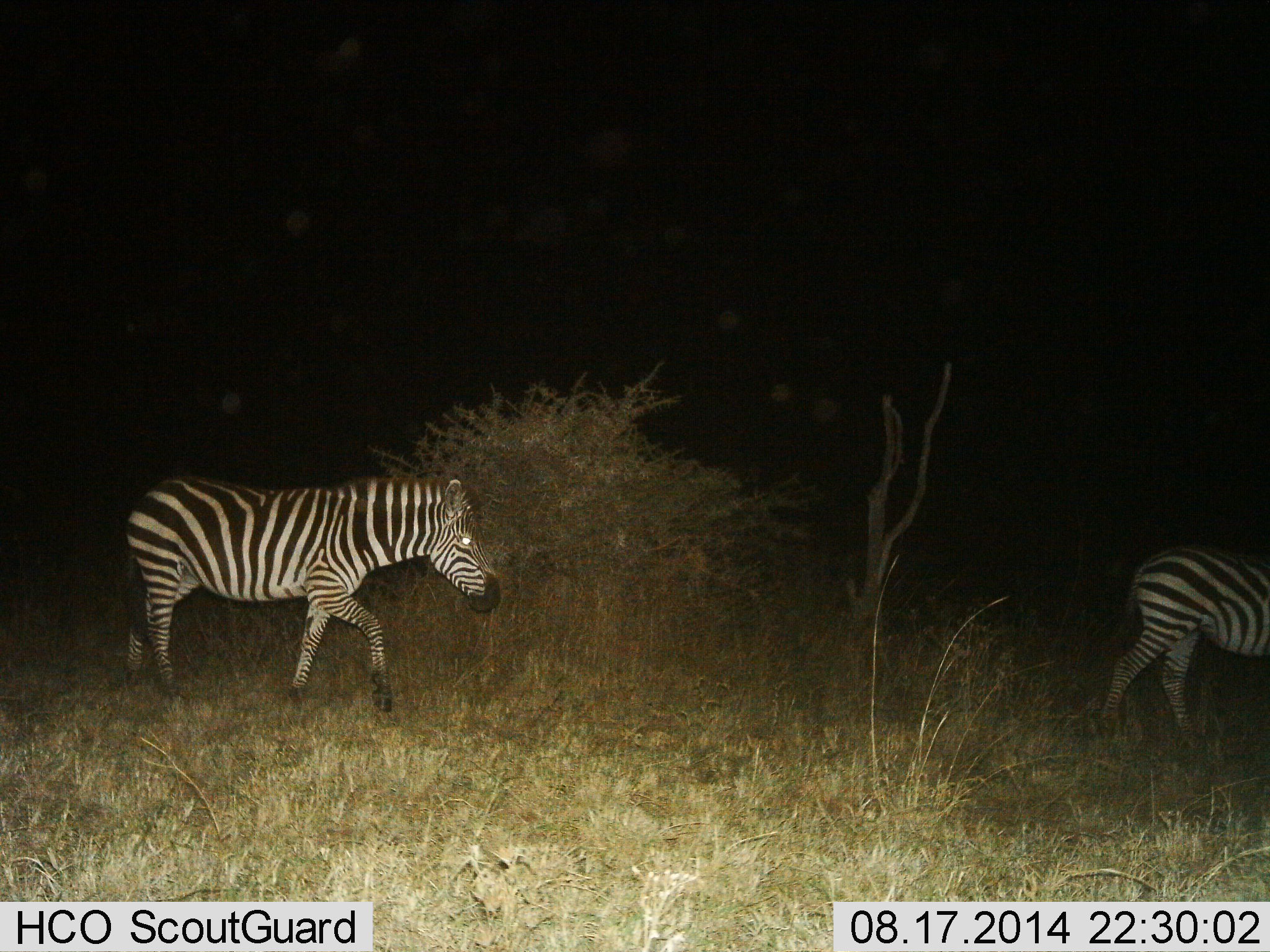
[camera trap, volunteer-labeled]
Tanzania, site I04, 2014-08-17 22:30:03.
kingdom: Animalia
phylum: Chordata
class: Mammalia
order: Perissodactyla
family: Equidae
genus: Equus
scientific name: Equus quagga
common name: plains zebra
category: zebra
Zebra (plains zebra) (Equus quagga), count 2. Behavior (volunteer vote fractions): standing 0%, resting 0%, moving 100%, interacting 0%. Young present (vote fraction): 0%. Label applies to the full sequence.